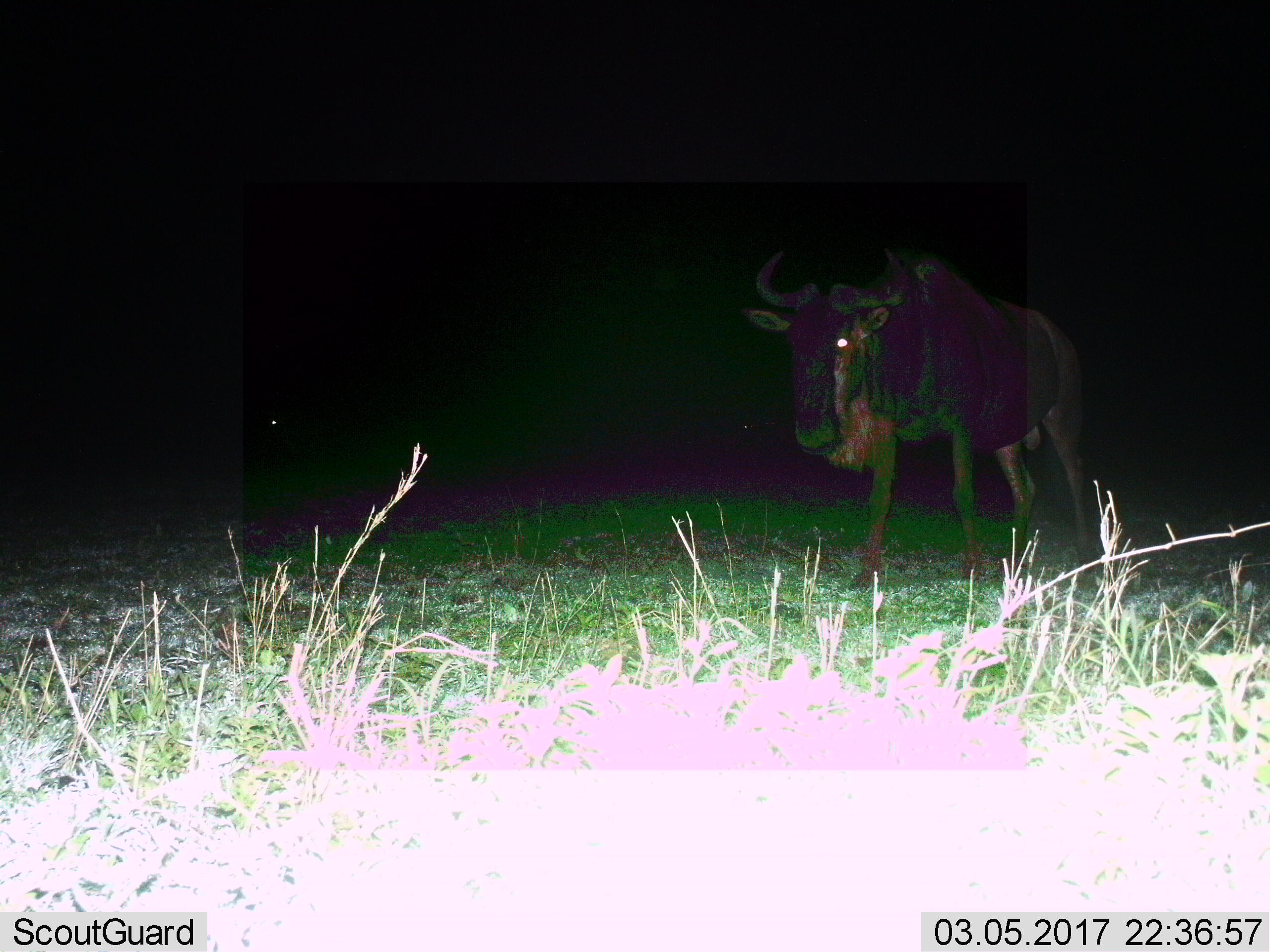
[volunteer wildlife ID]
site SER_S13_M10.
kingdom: Animalia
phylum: Chordata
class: Mammalia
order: Artiodactyla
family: Bovidae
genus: Connochaetes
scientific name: Connochaetes taurinus taurinus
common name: blue wildebeest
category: wildebeestblue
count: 1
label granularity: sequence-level